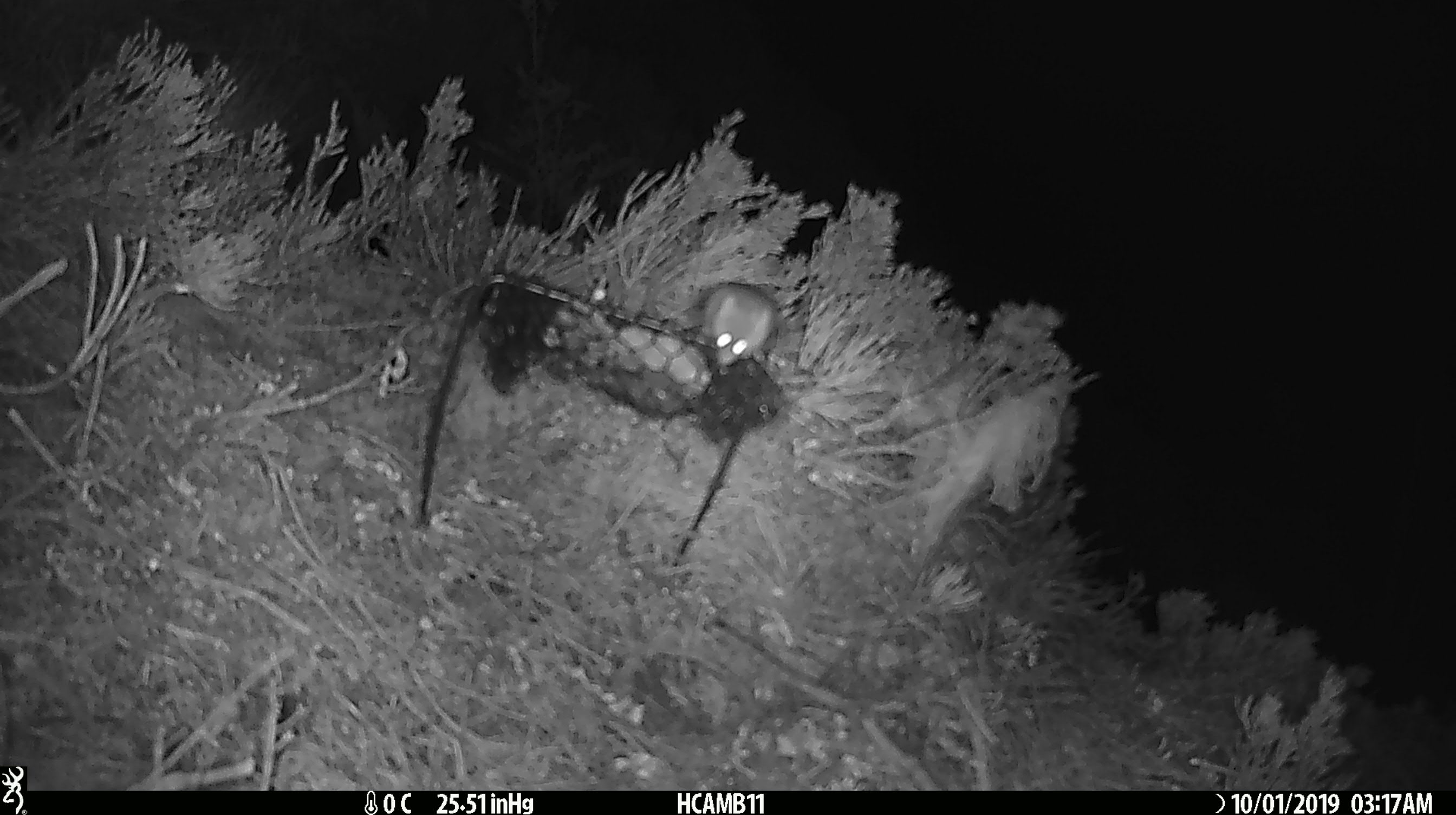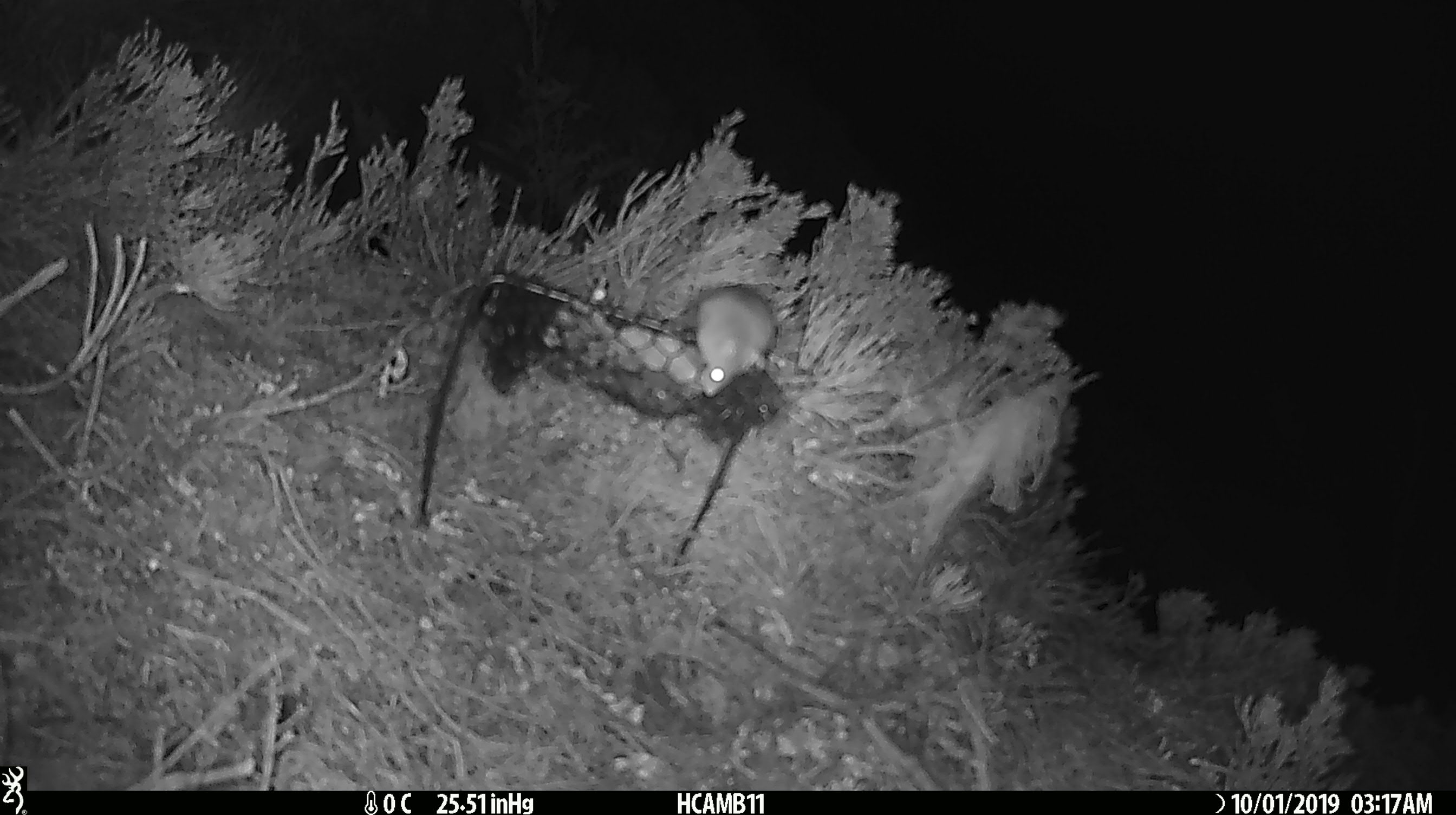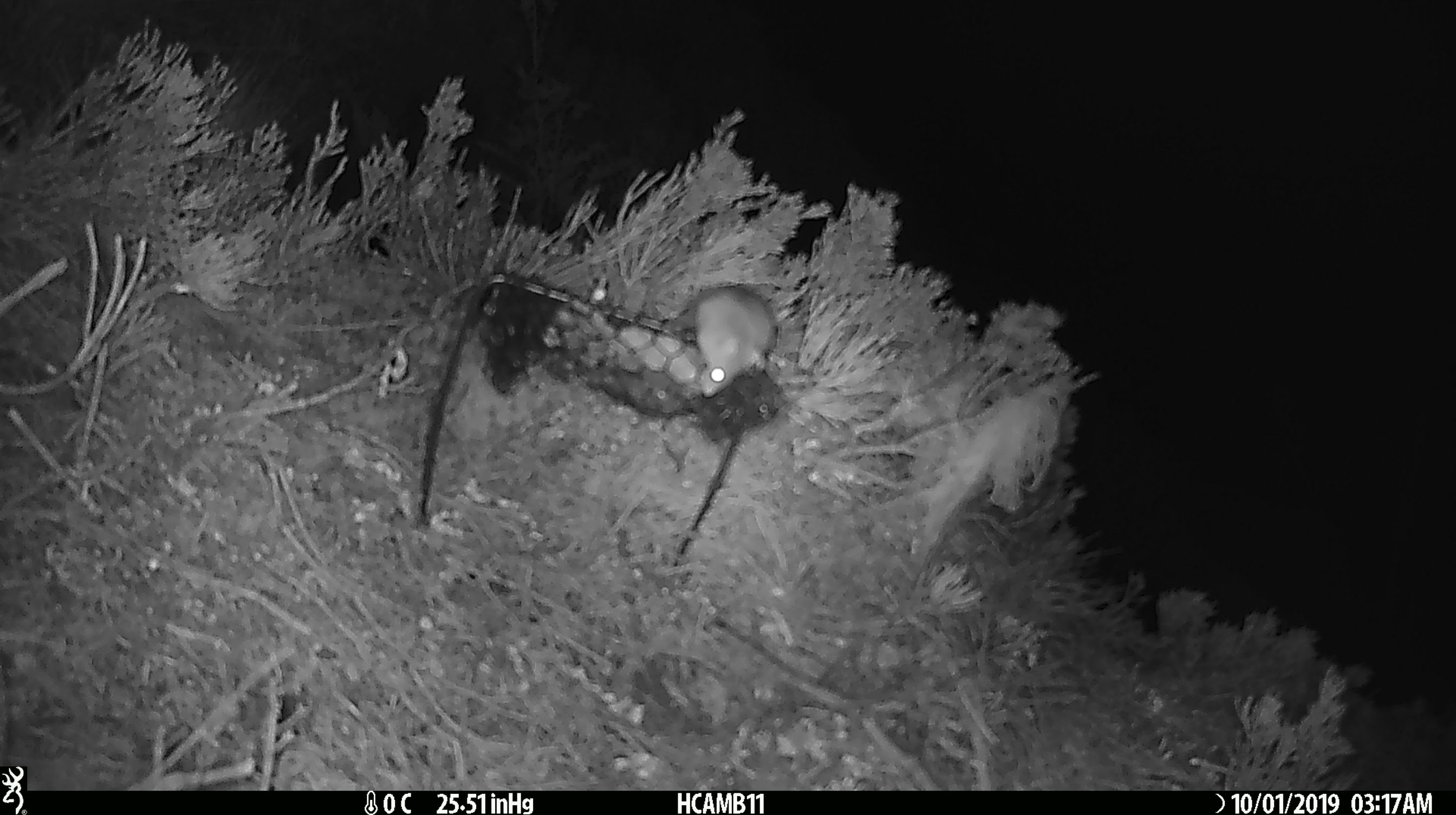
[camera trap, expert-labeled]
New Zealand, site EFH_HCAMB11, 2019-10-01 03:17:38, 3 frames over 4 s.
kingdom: Animalia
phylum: Chordata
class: Mammalia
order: Rodentia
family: Muridae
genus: Mus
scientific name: Mus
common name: mouse